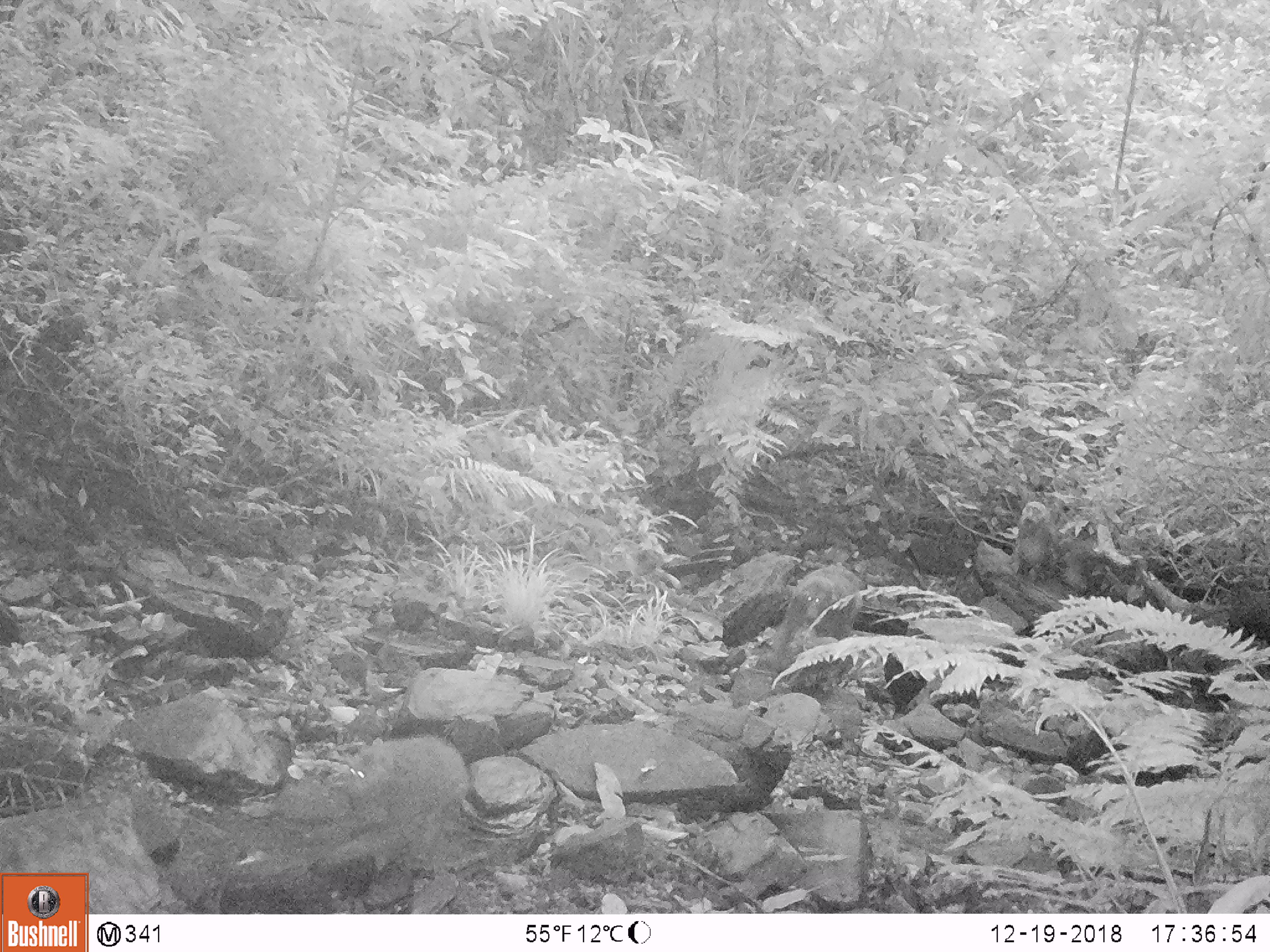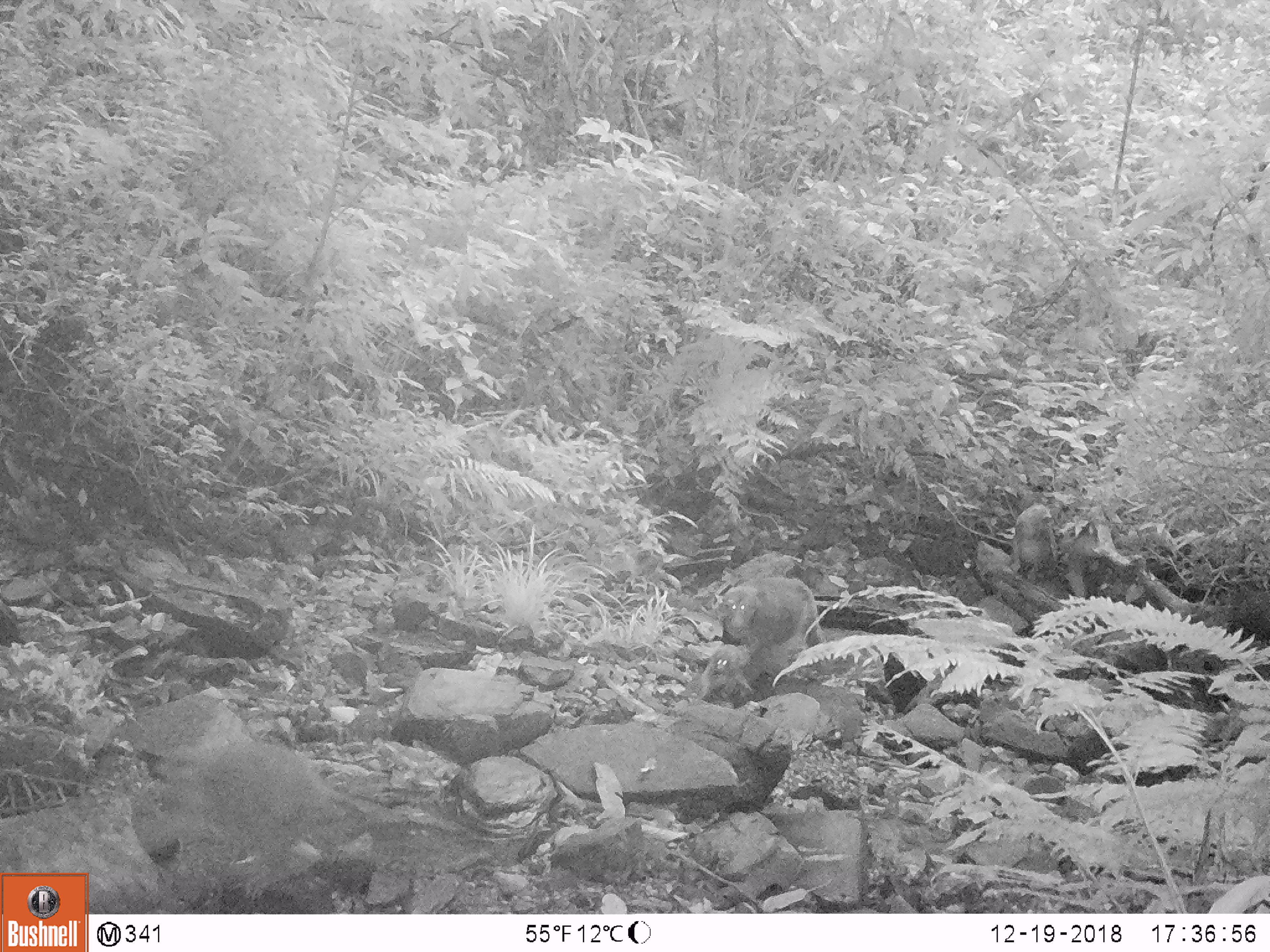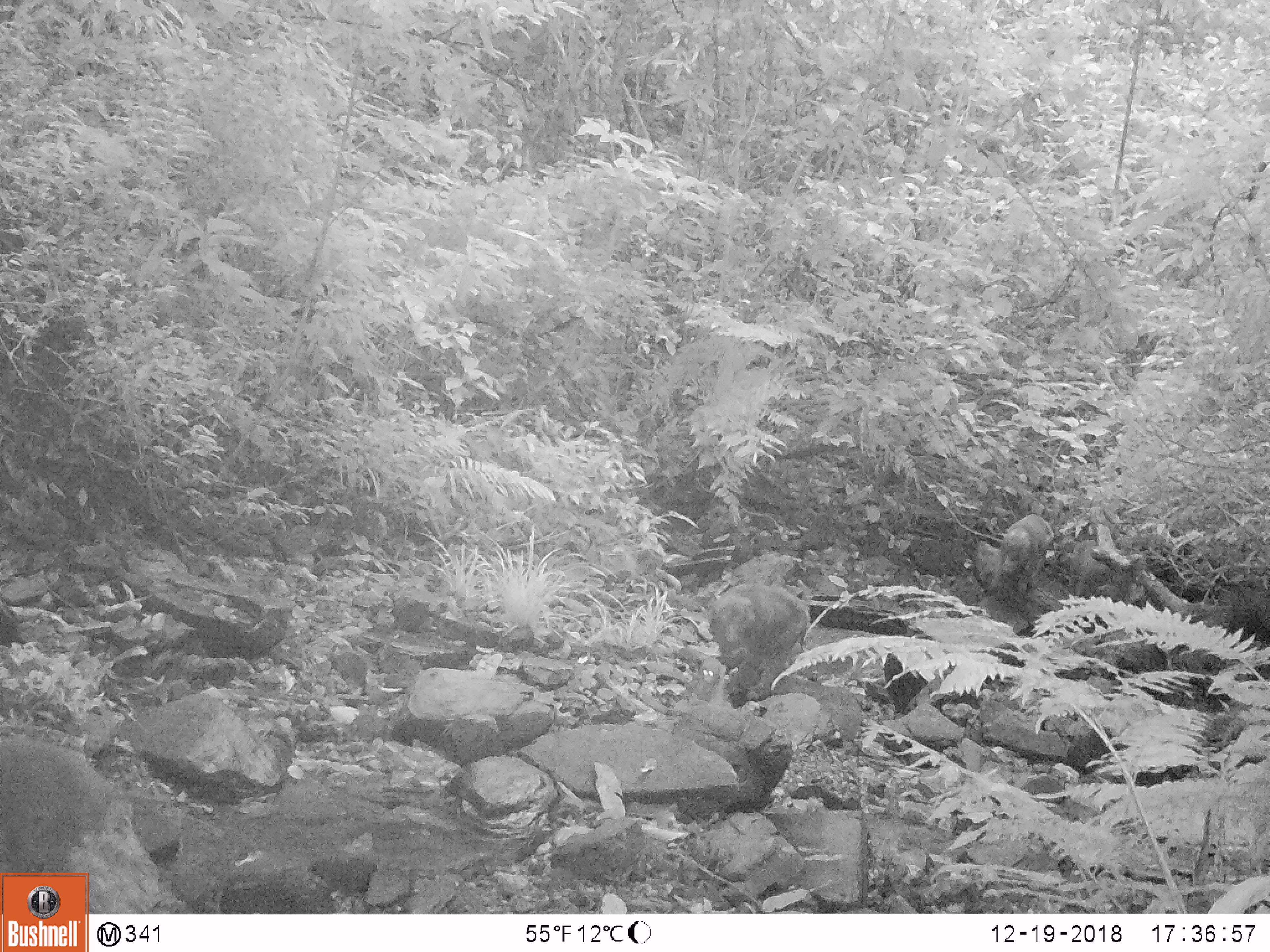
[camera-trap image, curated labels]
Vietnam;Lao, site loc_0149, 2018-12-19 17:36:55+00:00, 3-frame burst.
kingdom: Animalia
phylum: Chordata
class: Mammalia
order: Primates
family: Cercopithecidae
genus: Macaca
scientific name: Macaca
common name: macaques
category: assam or rhesus macaque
Assam or rhesus macaque (macaques) (Macaca). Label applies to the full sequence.